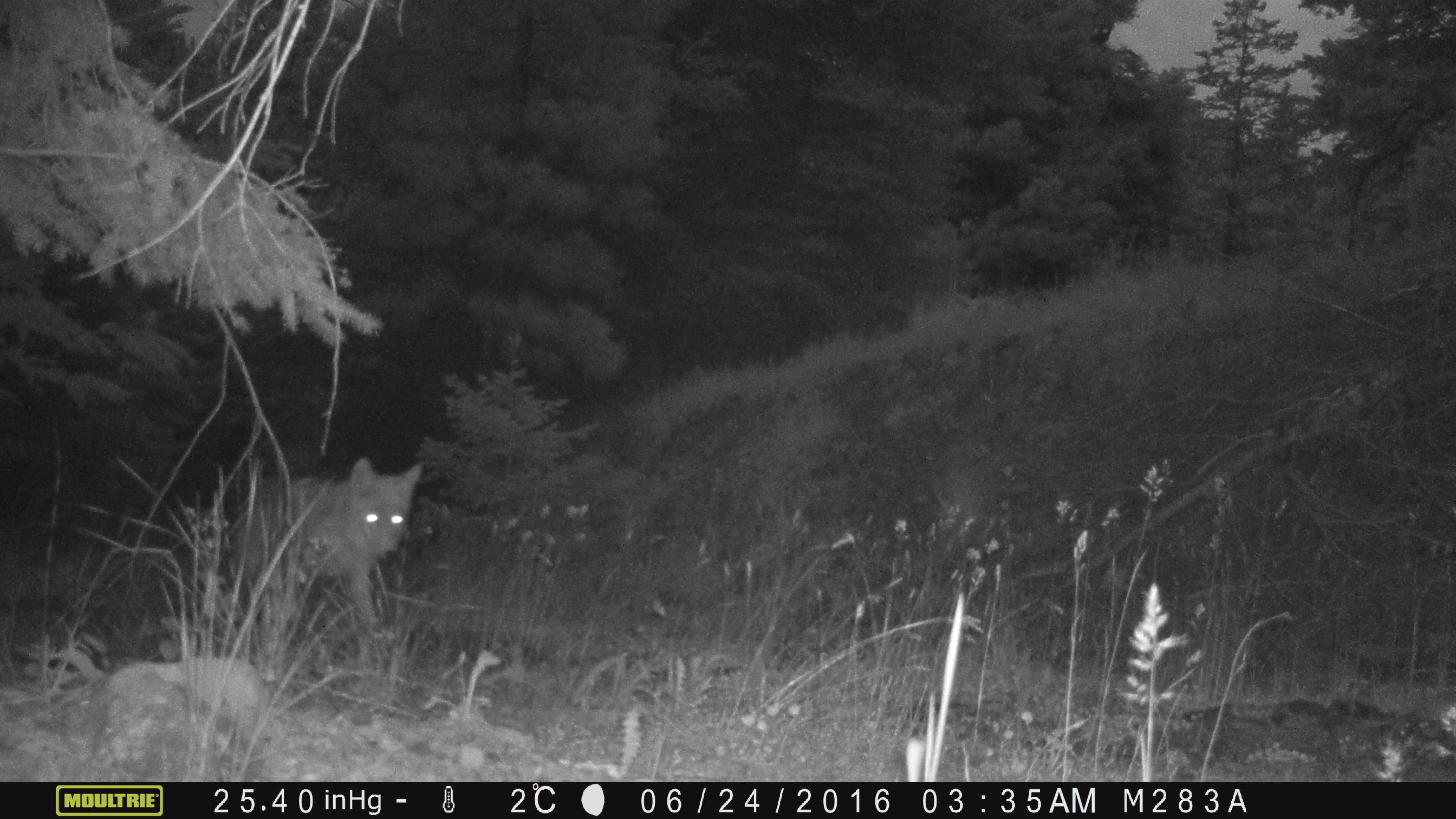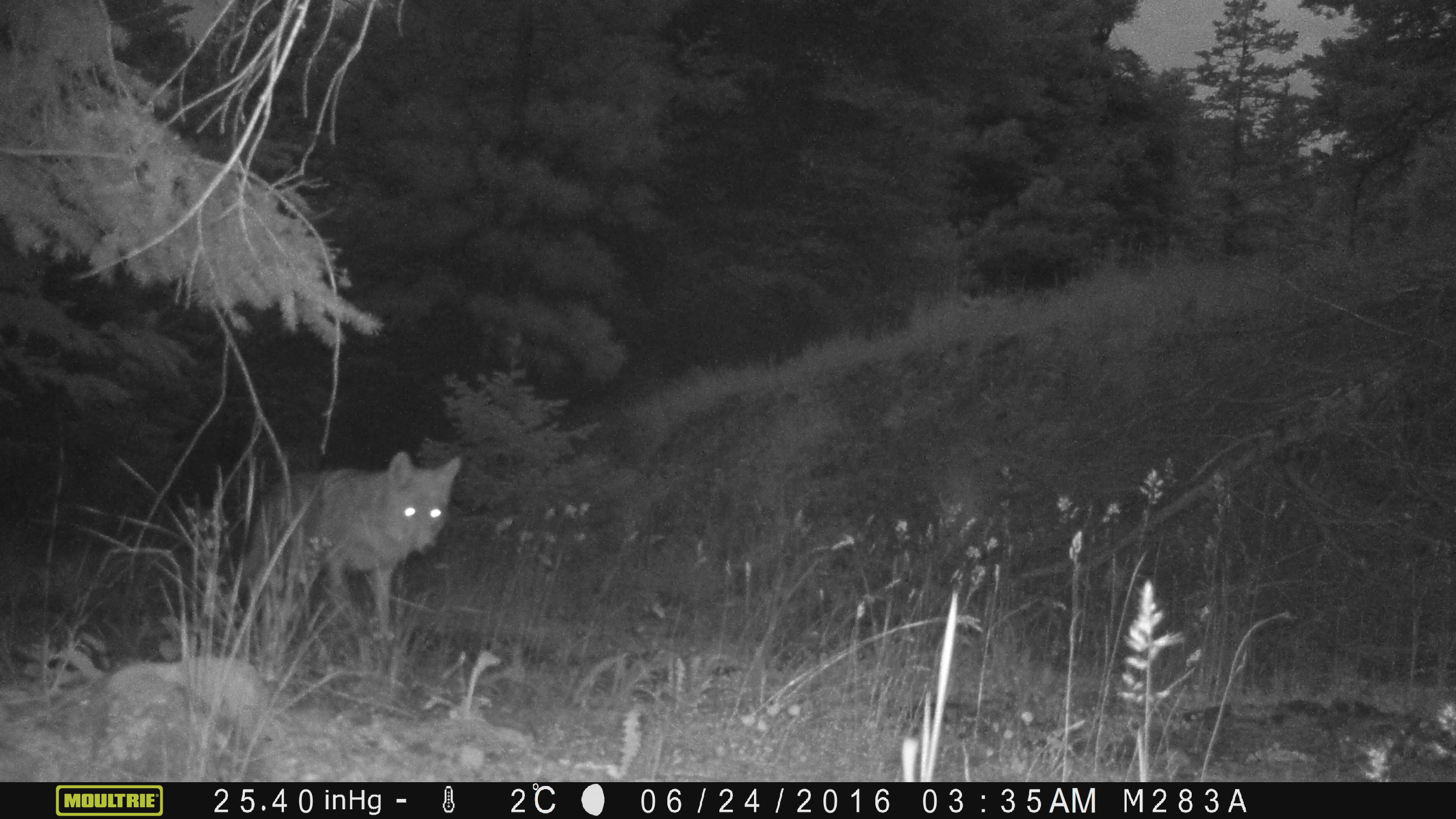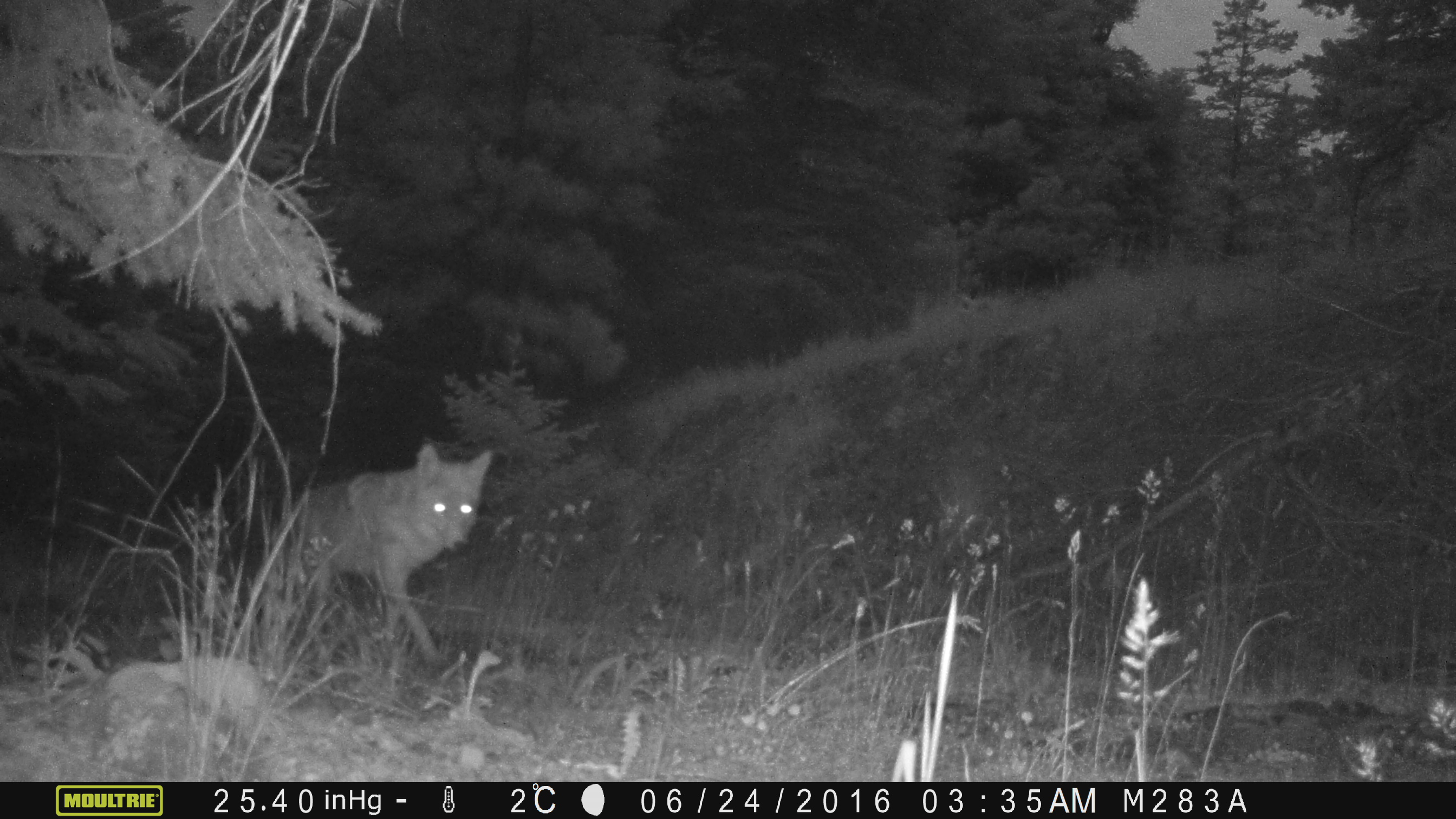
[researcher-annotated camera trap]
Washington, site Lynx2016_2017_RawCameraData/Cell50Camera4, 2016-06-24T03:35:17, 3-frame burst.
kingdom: Animalia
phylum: Chordata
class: Mammalia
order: Carnivora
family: Canidae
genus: Canis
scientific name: Canis latrans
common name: coyote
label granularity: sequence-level